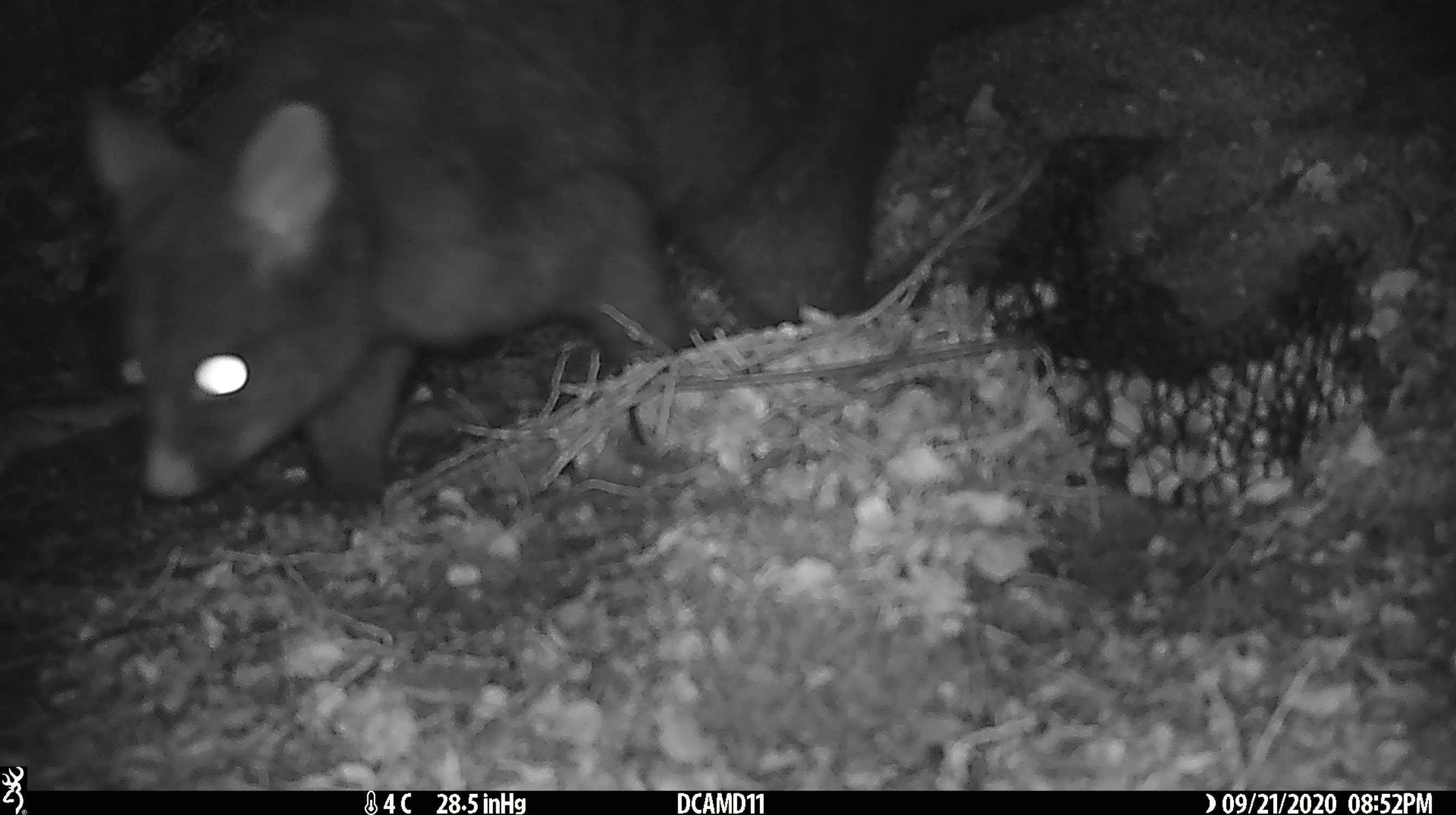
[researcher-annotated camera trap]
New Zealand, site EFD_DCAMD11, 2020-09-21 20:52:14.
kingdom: Animalia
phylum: Chordata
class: Mammalia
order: Diprotodontia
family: Phalangeridae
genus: Trichosurus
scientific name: Trichosurus vulpecula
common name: common brushtail possum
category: possum